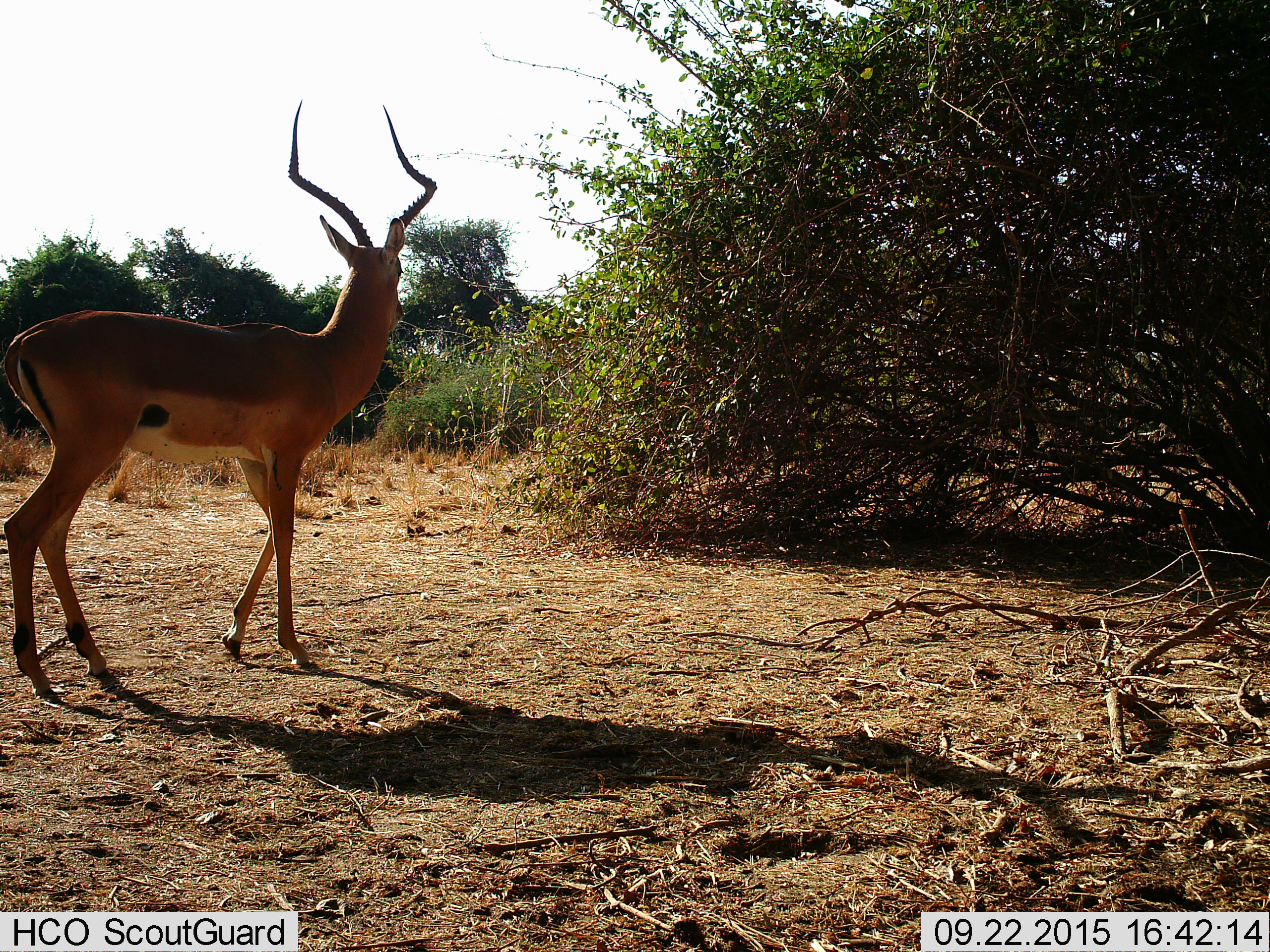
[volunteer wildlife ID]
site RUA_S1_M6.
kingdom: Animalia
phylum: Chordata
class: Mammalia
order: Artiodactyla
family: Bovidae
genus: Aepyceros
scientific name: Aepyceros melampus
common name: impala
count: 1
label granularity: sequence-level